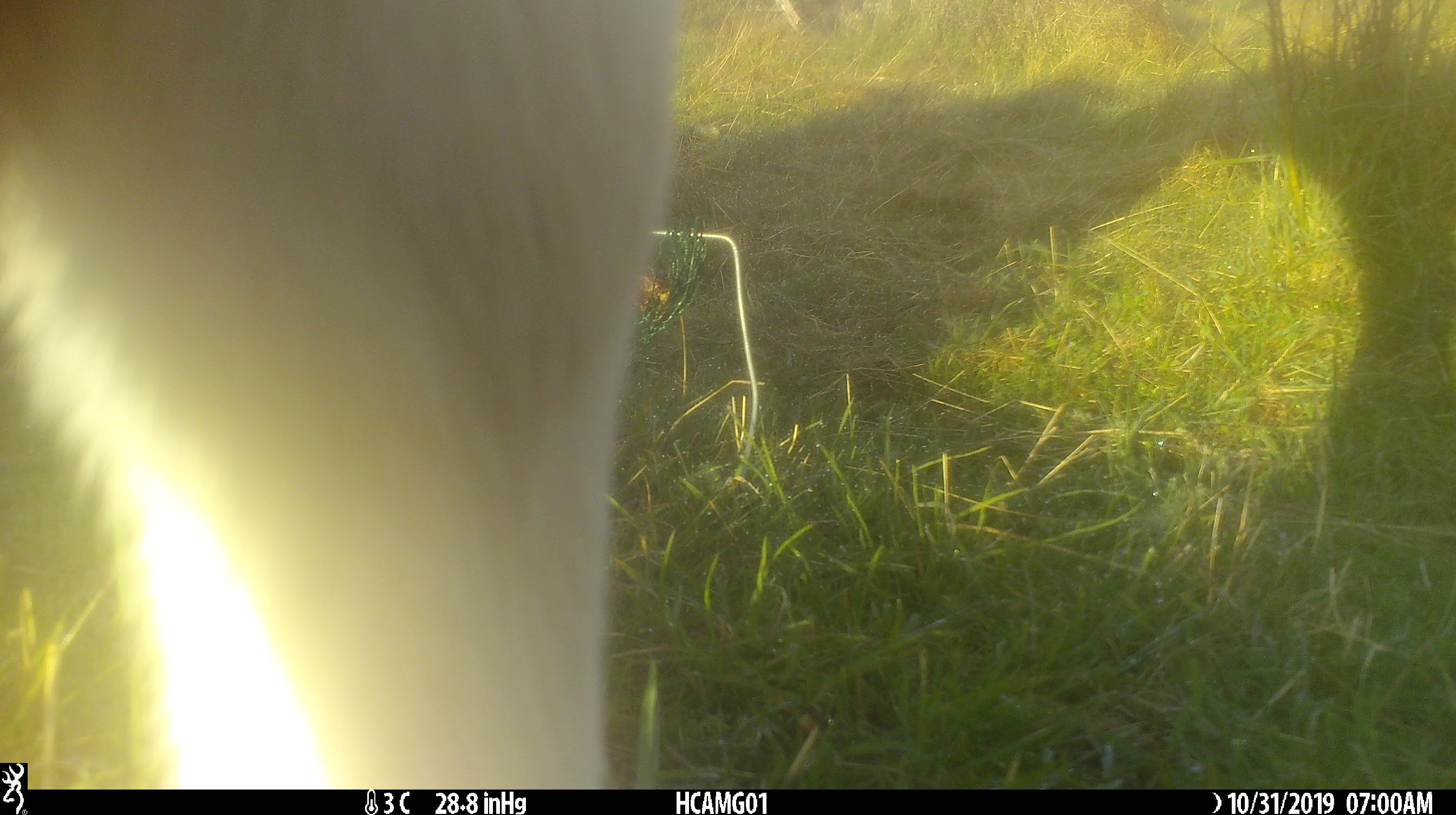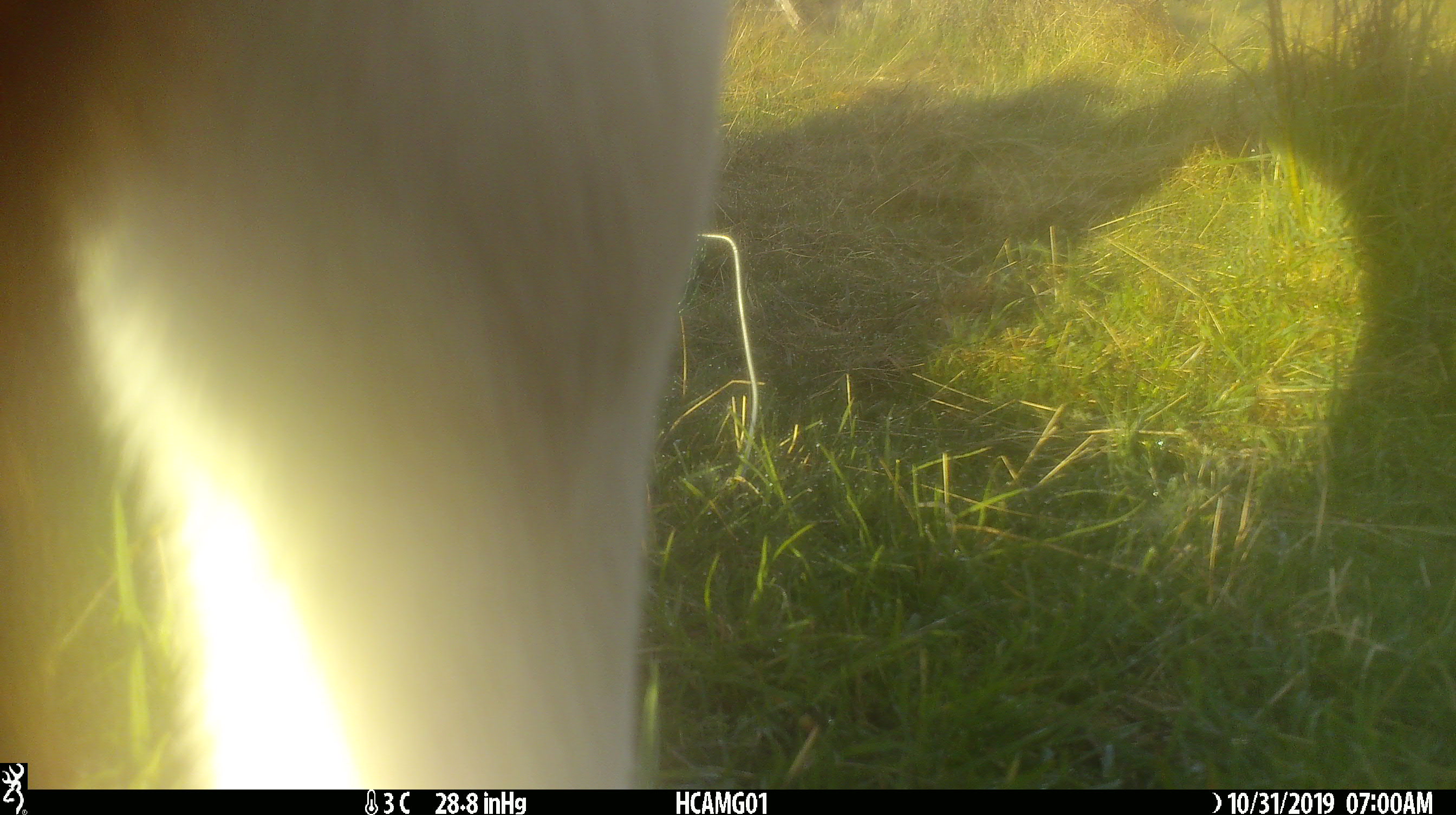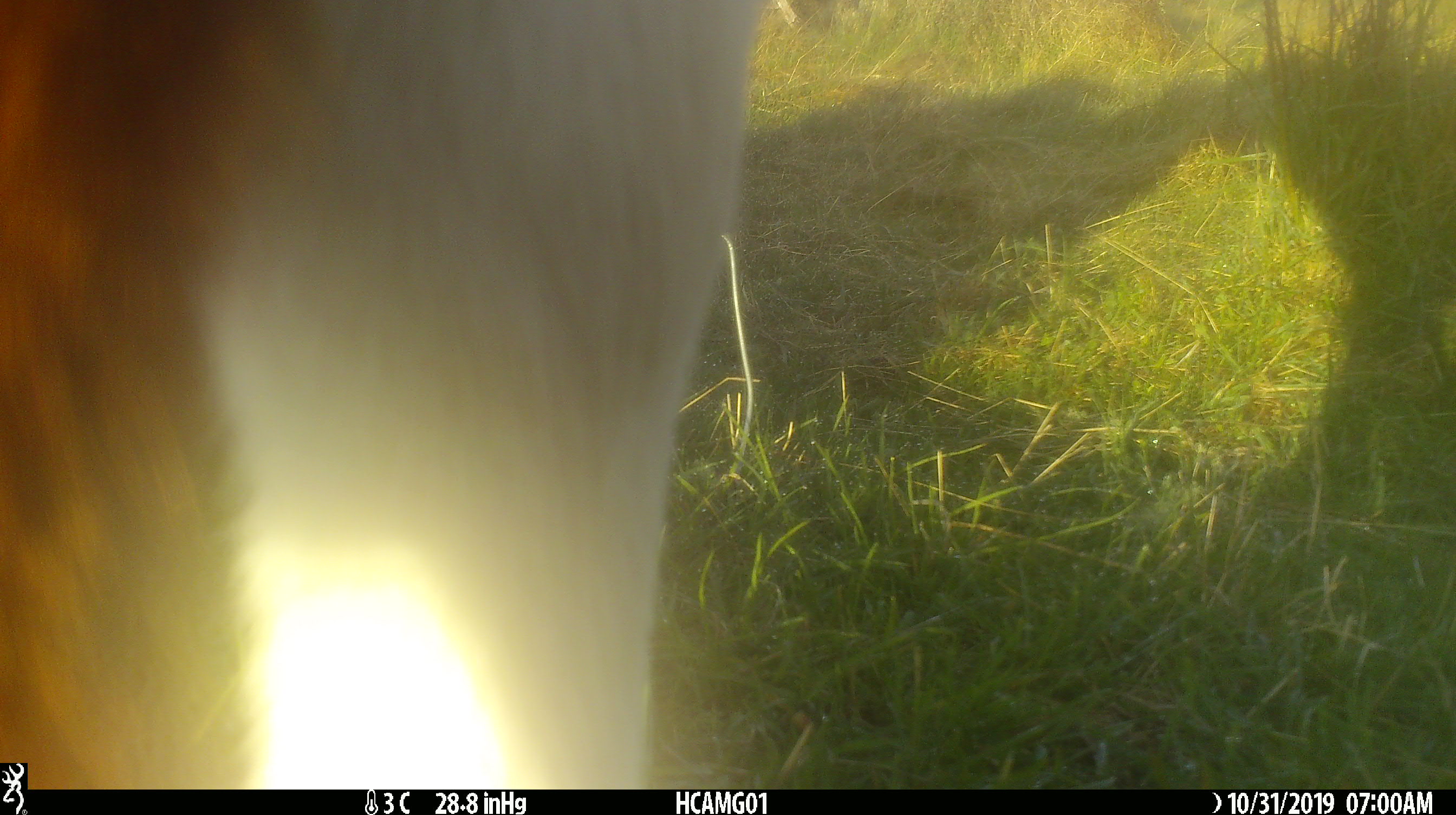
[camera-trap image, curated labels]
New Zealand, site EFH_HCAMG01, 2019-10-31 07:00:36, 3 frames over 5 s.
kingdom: Animalia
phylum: Chordata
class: Mammalia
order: Artiodactyla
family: Bovidae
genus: Bos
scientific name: Bos taurus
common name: domestic cow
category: cow